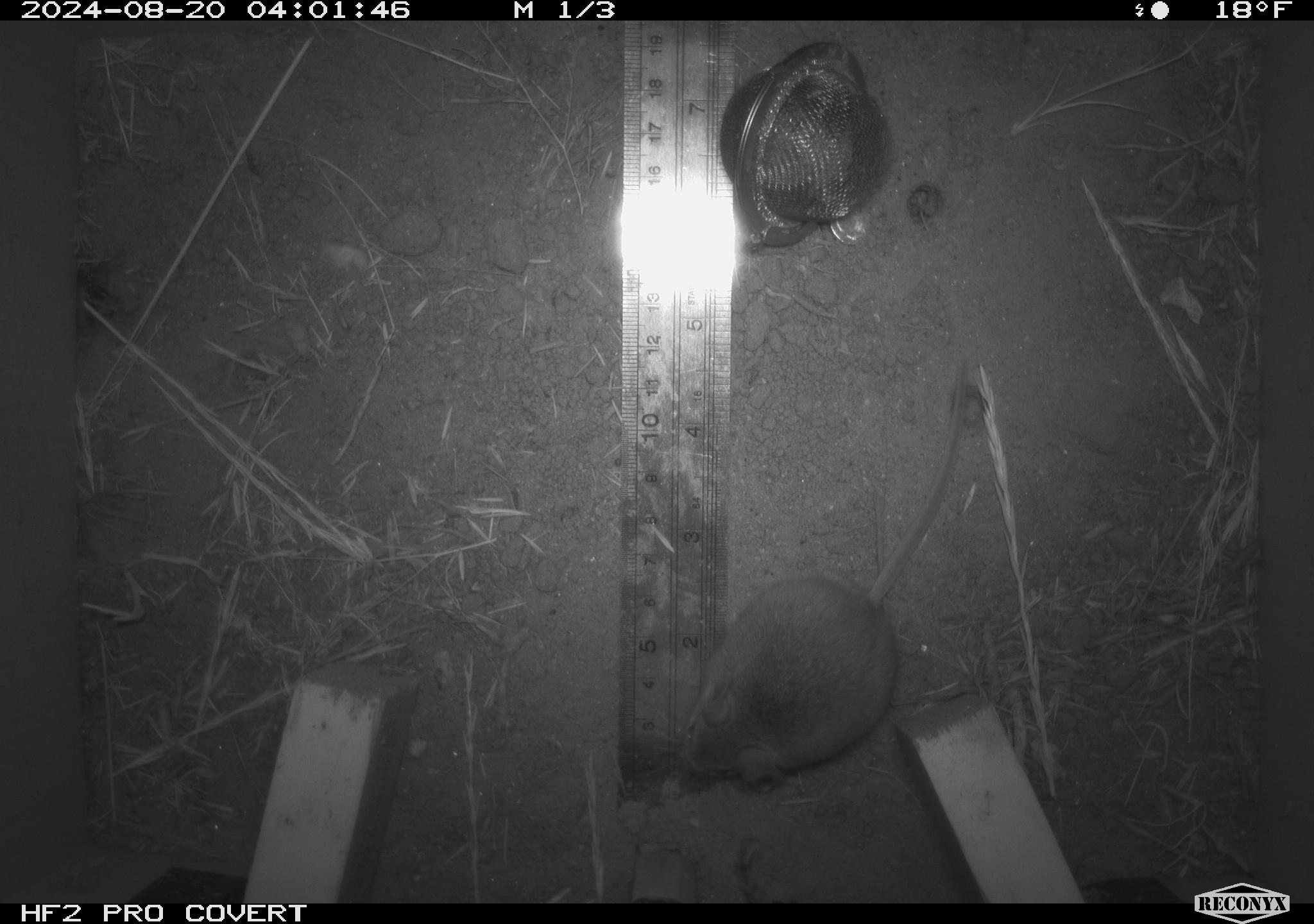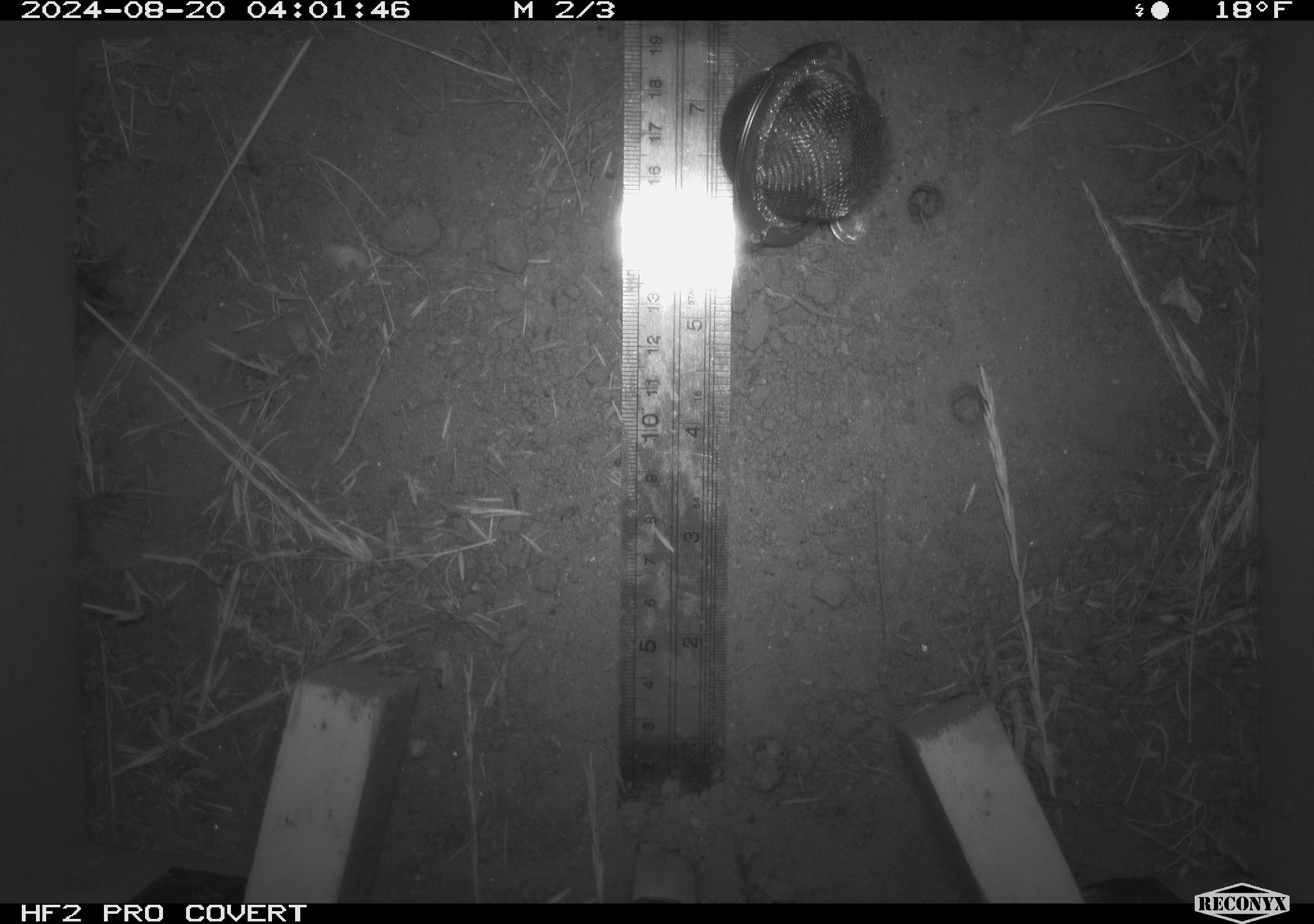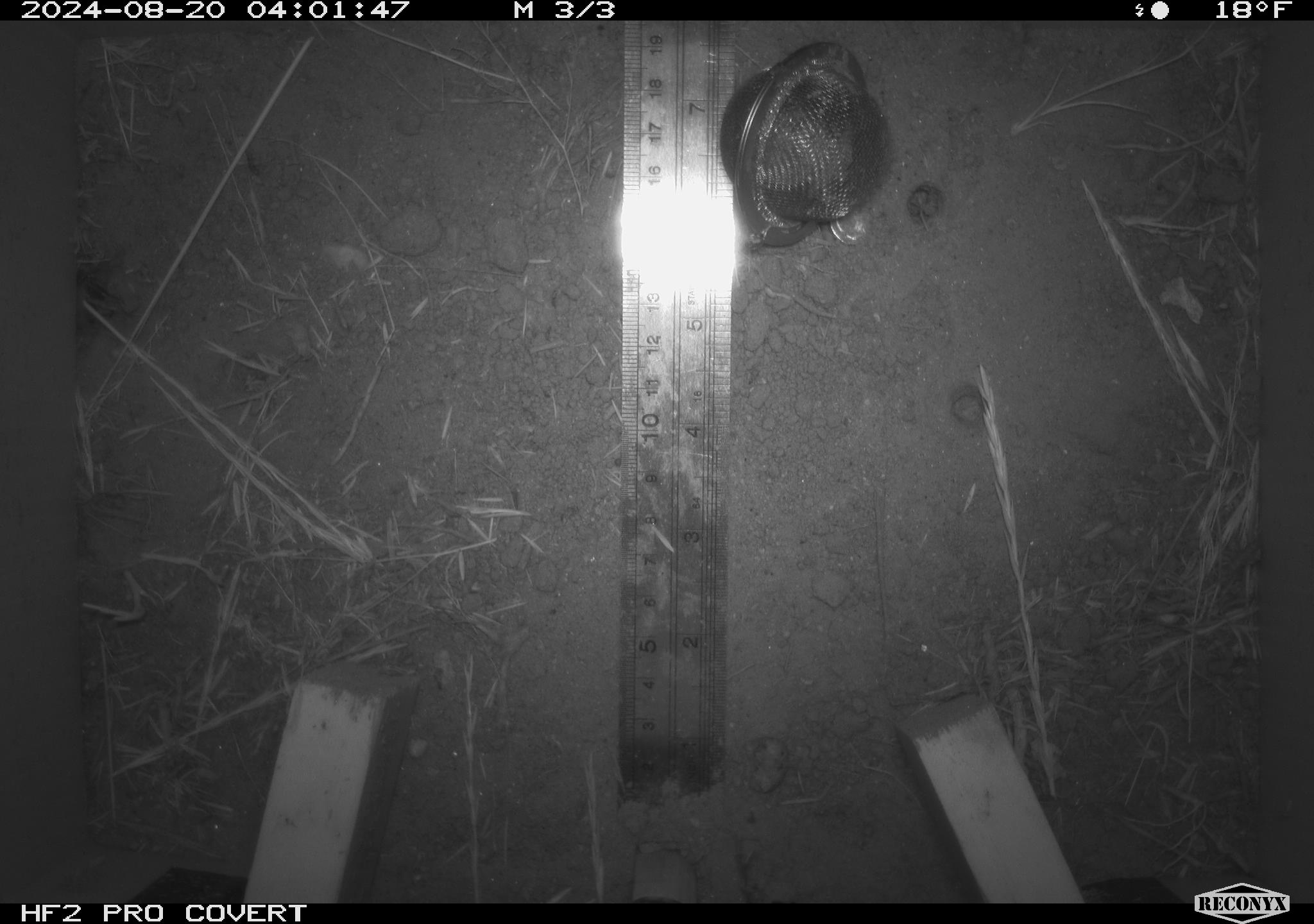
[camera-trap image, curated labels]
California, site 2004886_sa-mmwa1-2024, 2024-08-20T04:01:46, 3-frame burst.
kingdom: Animalia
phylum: Chordata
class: Mammalia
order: Rodentia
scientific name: Rodentia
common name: mouse species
Mouse species (Rodentia).